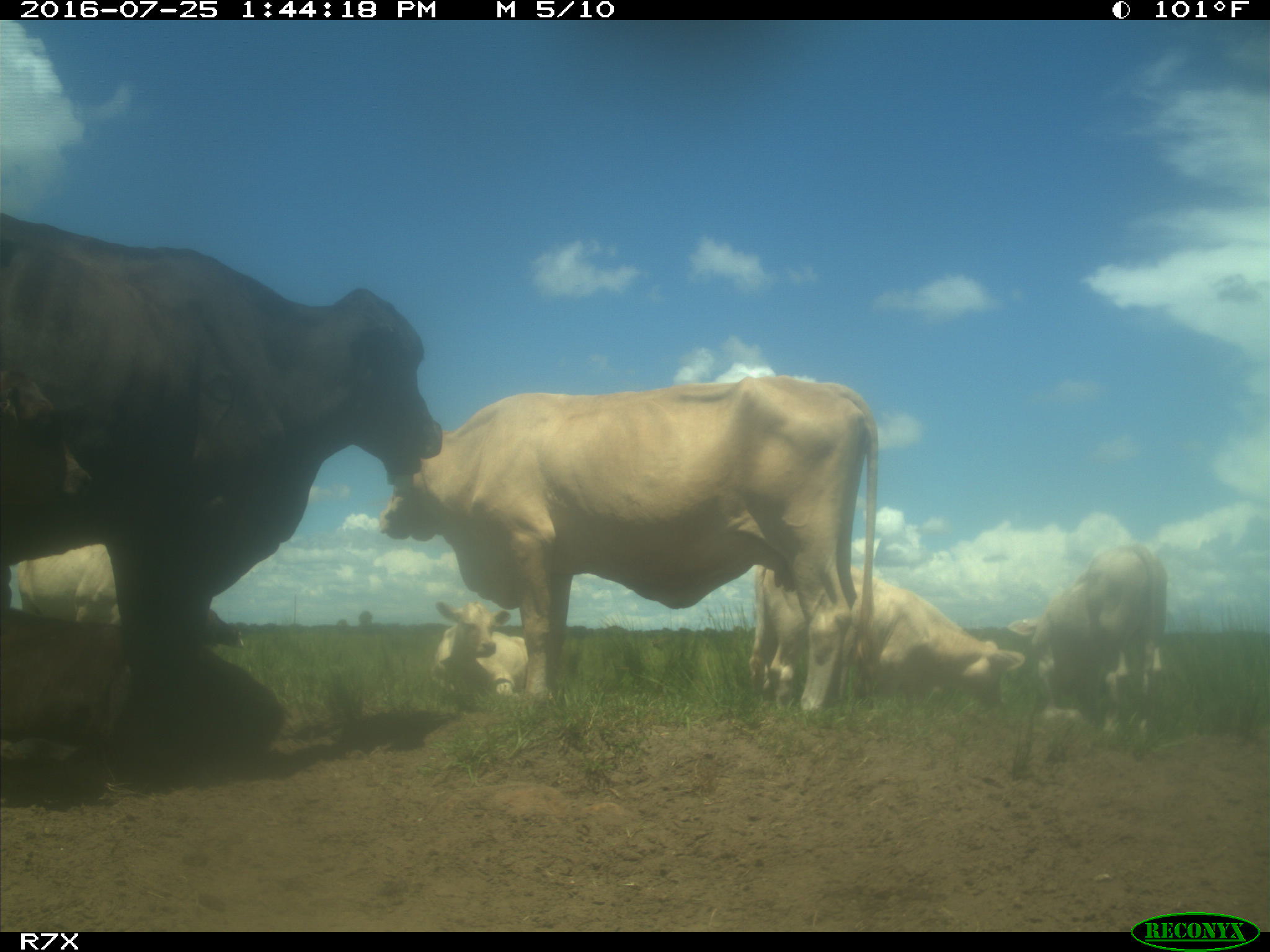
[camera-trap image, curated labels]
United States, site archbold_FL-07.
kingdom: Animalia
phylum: Chordata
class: Mammalia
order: Artiodactyla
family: Bovidae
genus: Bos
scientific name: Bos taurus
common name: domestic cow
Bos taurus (domestic cow).